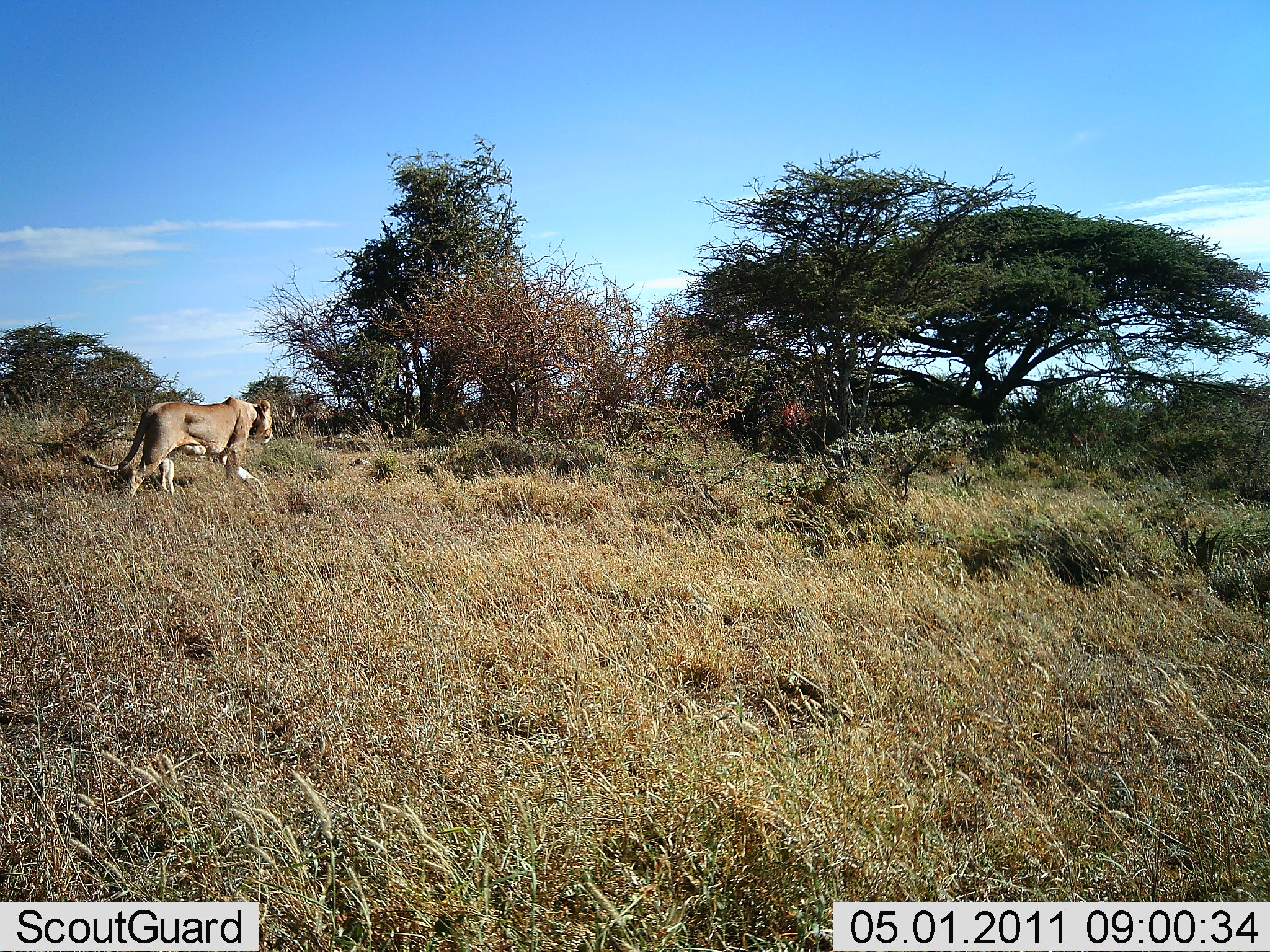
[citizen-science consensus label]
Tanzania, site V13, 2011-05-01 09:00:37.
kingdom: Animalia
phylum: Chordata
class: Mammalia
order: Carnivora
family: Felidae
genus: Panthera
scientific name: Panthera leo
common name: lion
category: lionfemale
Lionfemale (lion) (Panthera leo), count 1. Behavior (volunteer vote fractions): standing 9%, resting 0%, moving 91%, interacting 0%. Young present (vote fraction): 0%. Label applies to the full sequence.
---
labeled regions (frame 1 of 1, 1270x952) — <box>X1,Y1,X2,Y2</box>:
animal: <box>133,396,273,441</box>